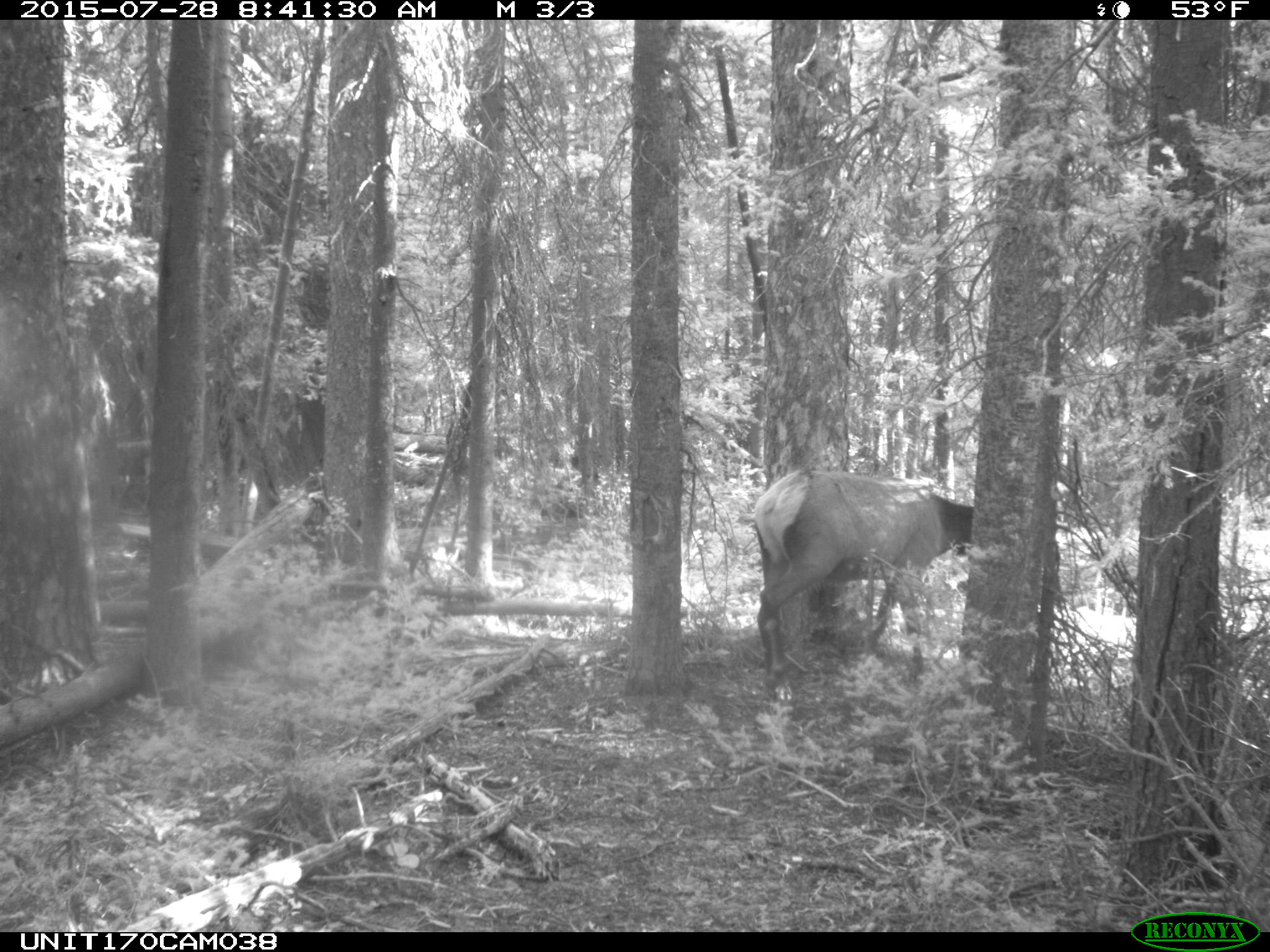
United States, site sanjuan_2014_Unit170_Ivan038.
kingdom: Animalia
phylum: Chordata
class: Mammalia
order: Artiodactyla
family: Cervidae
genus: Cervus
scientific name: Cervus elaphus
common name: red deer